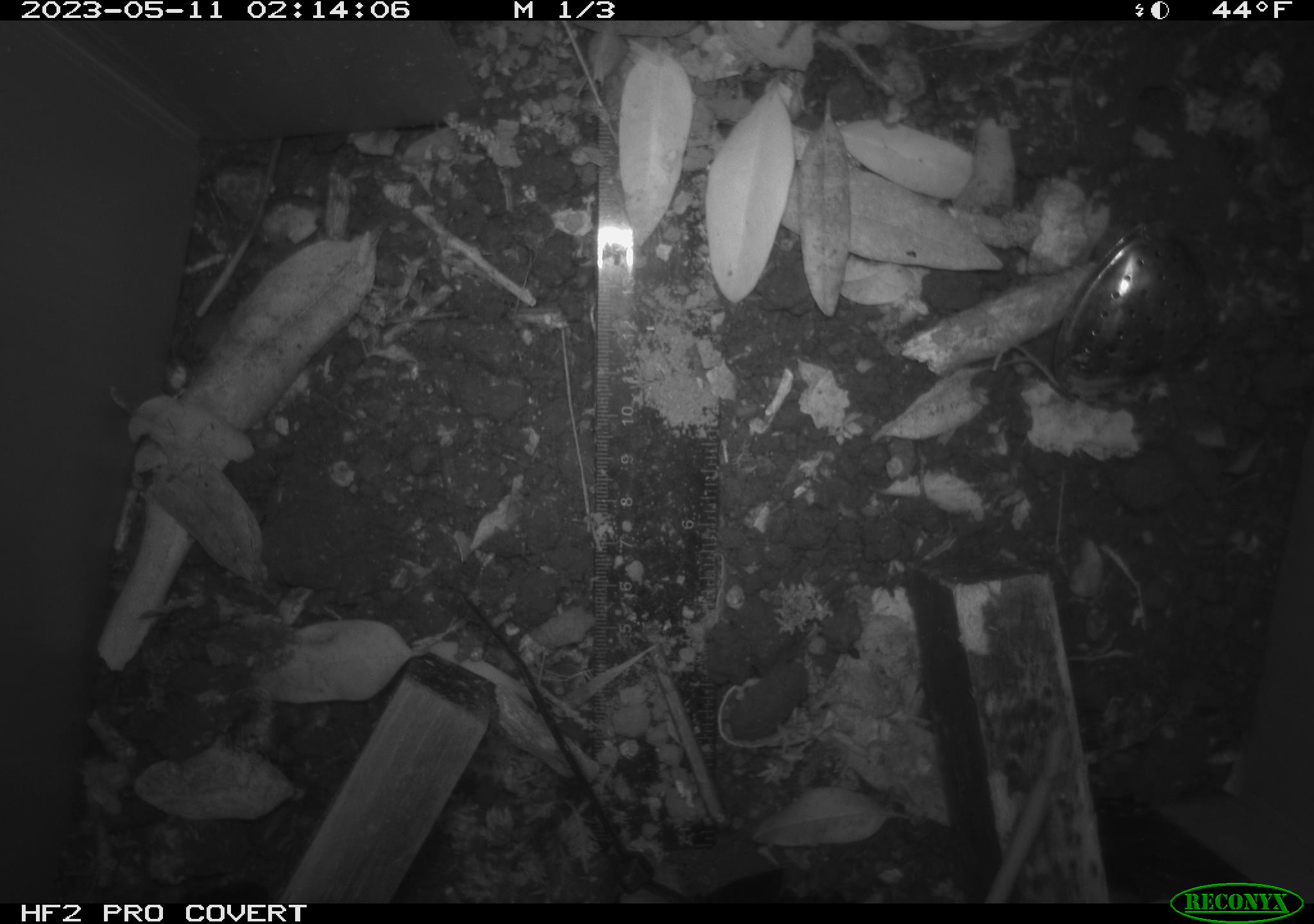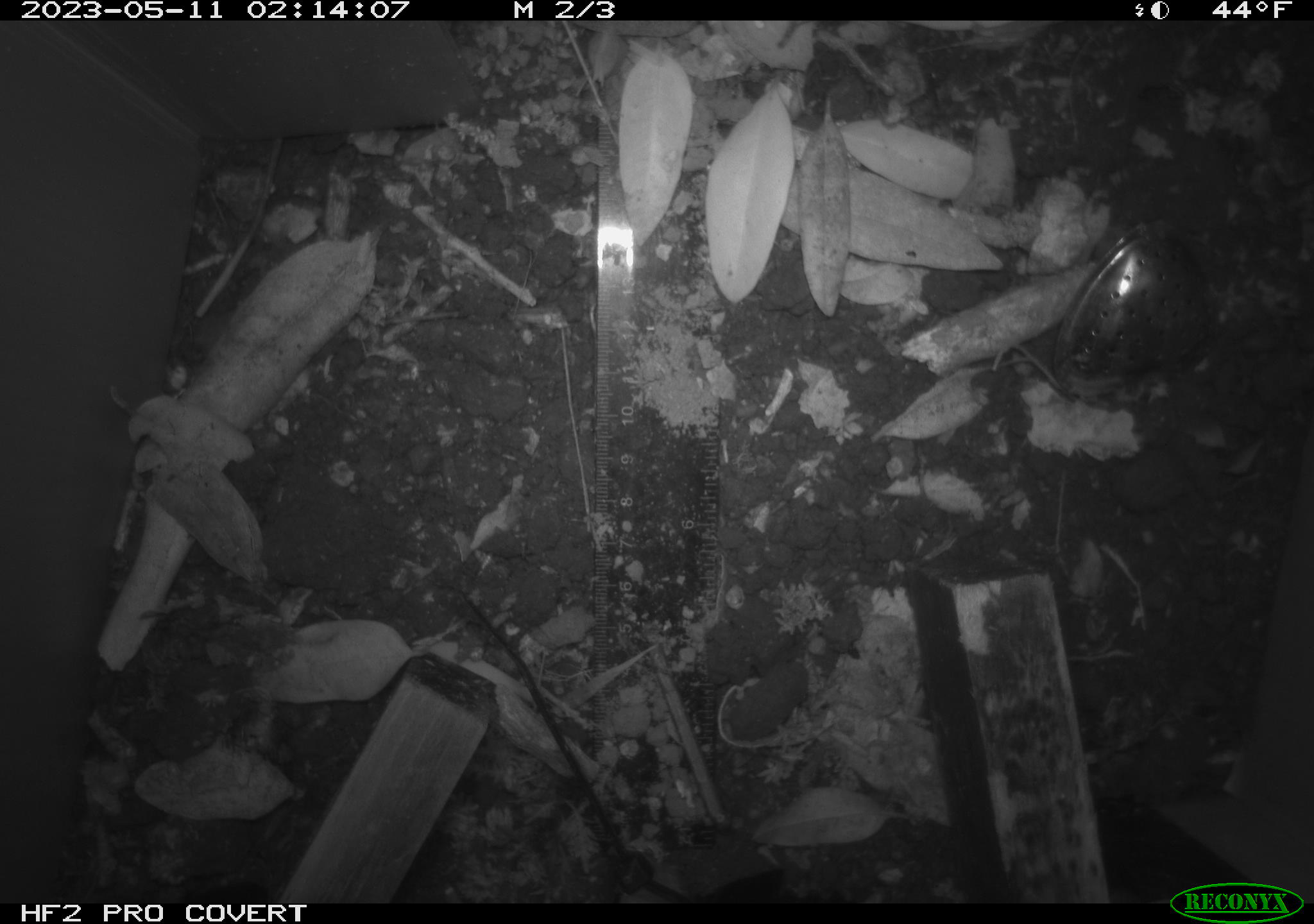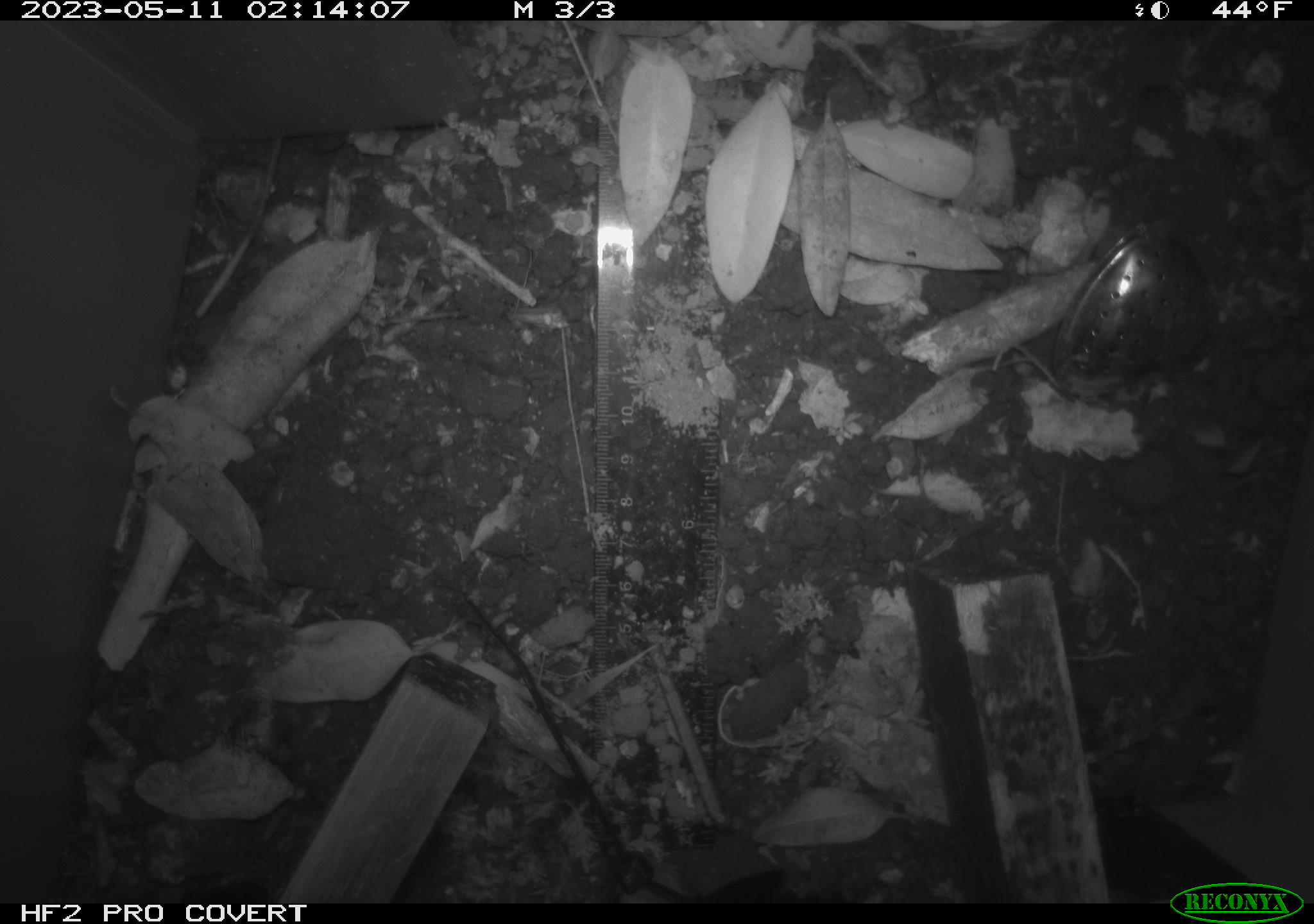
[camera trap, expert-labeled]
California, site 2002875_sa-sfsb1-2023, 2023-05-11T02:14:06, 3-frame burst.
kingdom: Animalia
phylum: Chordata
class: Mammalia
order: Rodentia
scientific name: Rodentia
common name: mouse species